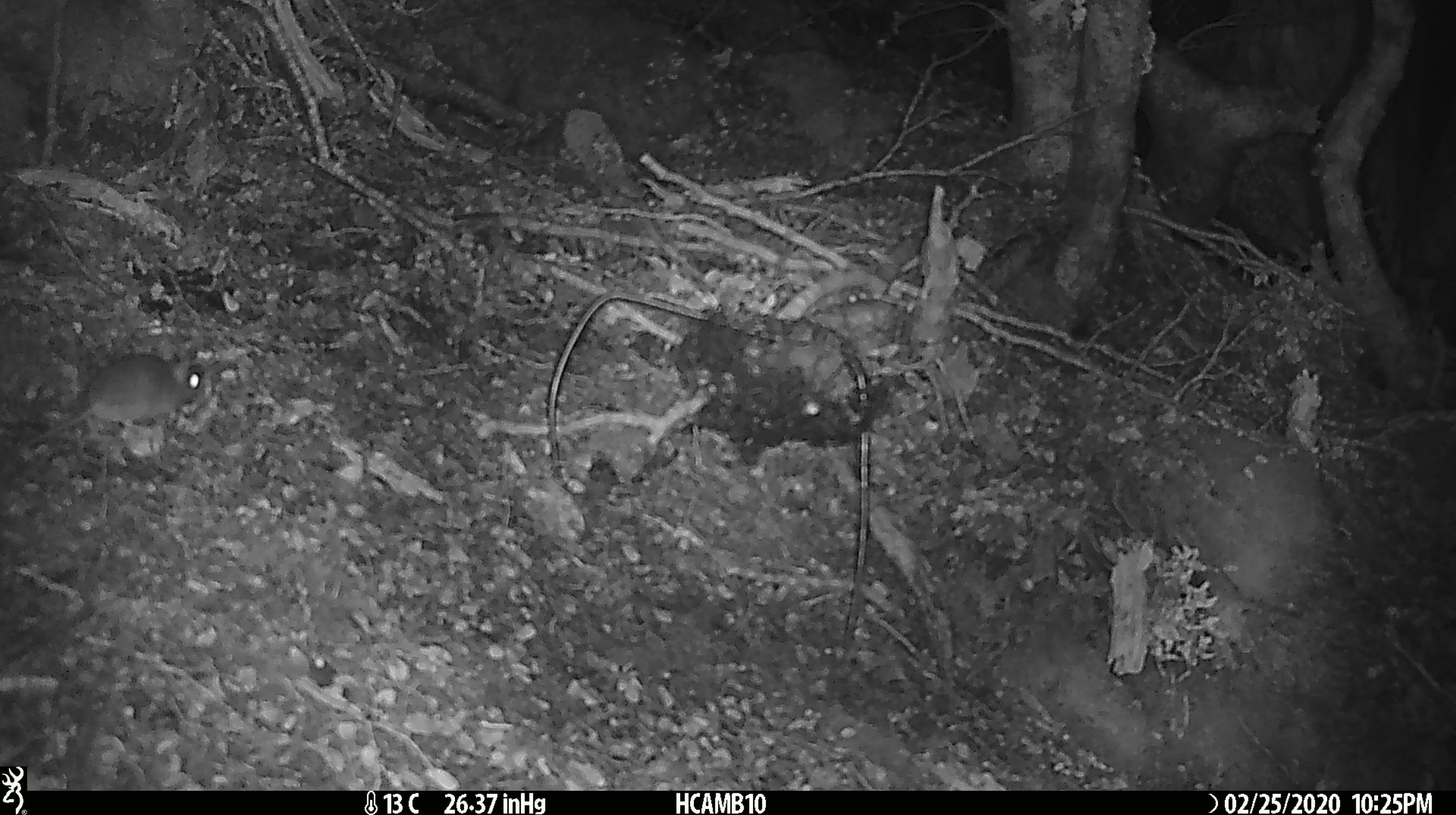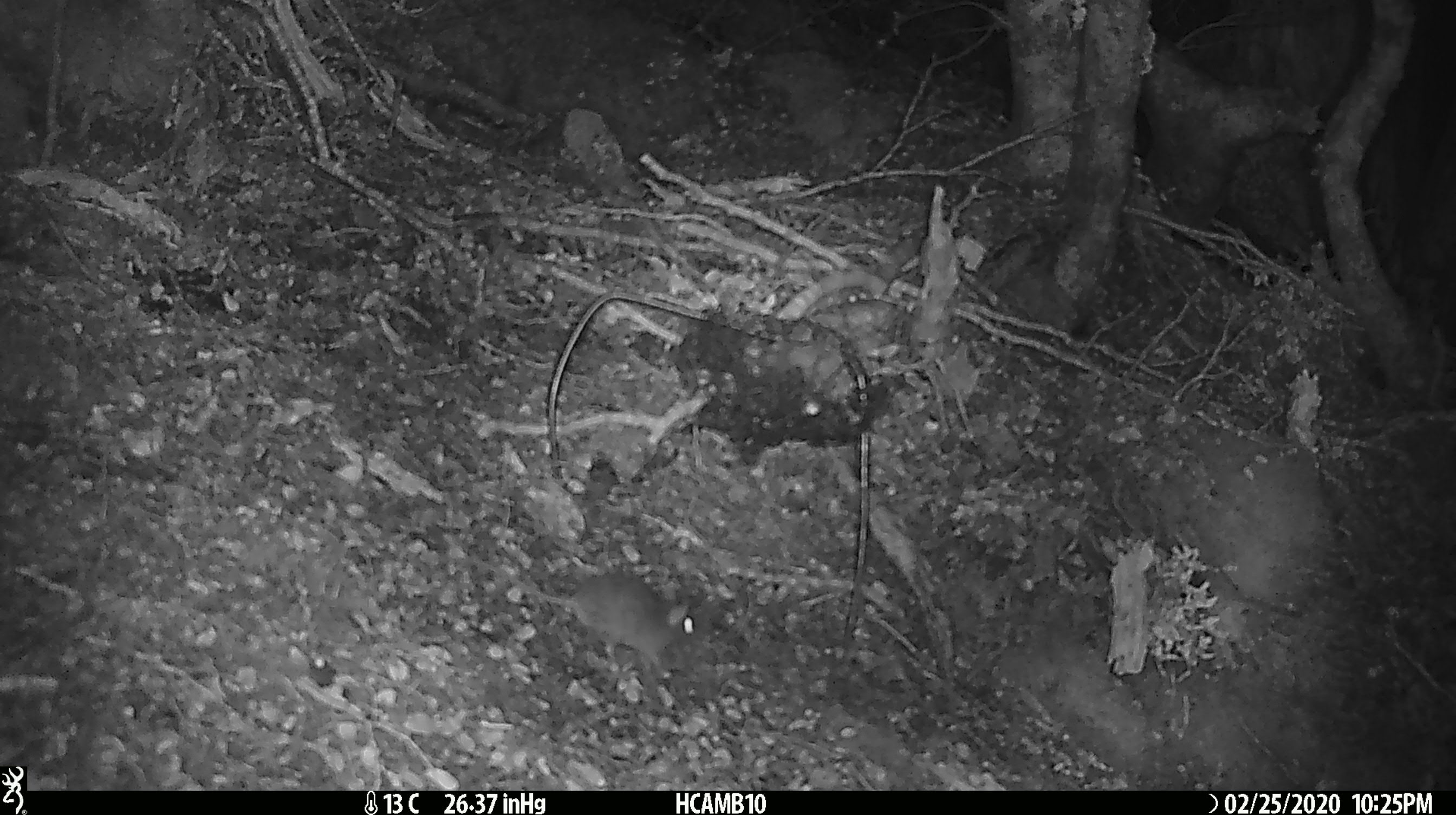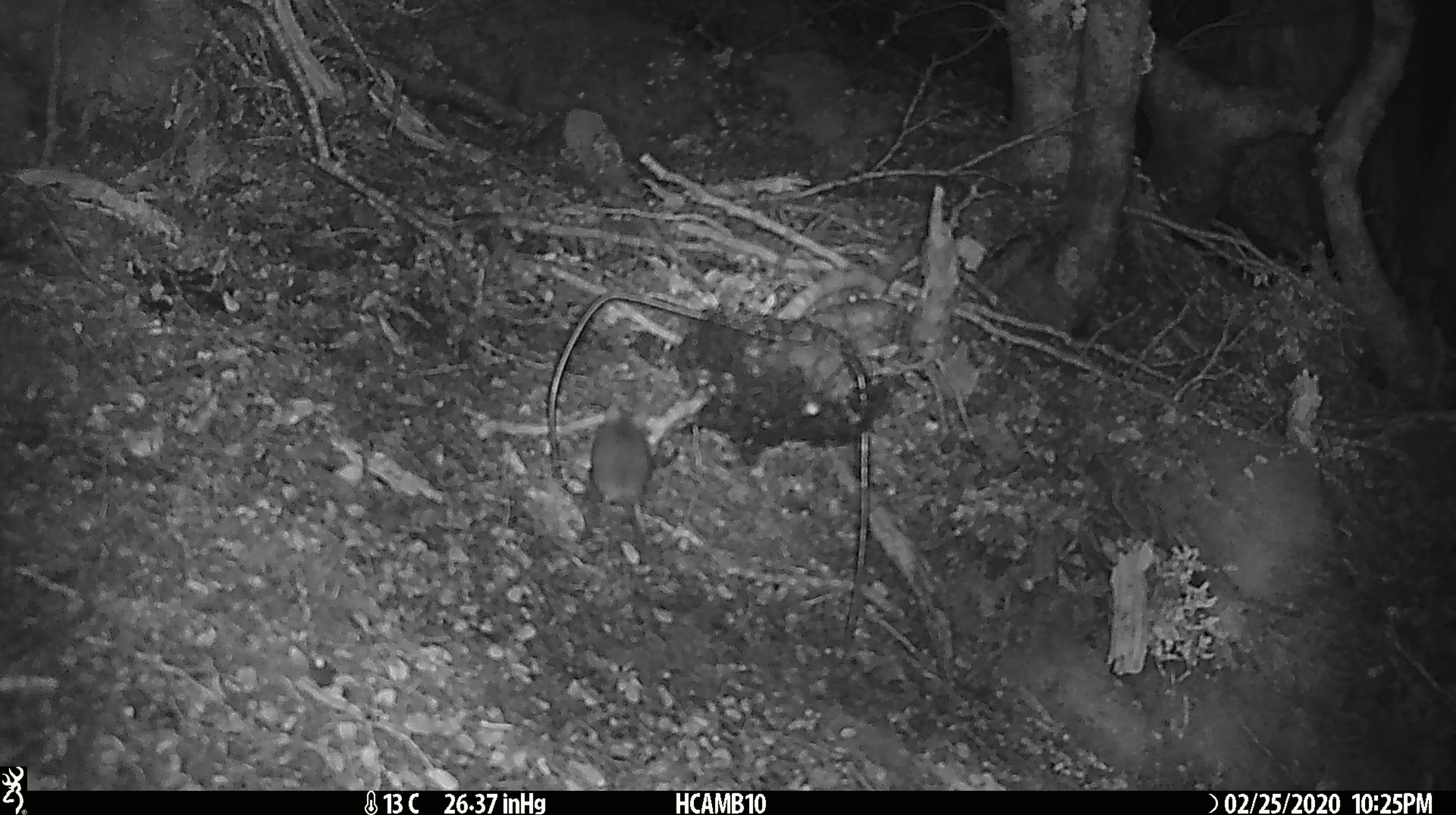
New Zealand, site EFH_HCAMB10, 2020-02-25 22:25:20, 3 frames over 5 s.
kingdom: Animalia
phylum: Chordata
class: Mammalia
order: Rodentia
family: Muridae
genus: Mus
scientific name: Mus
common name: mouse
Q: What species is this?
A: Mouse (Mus).